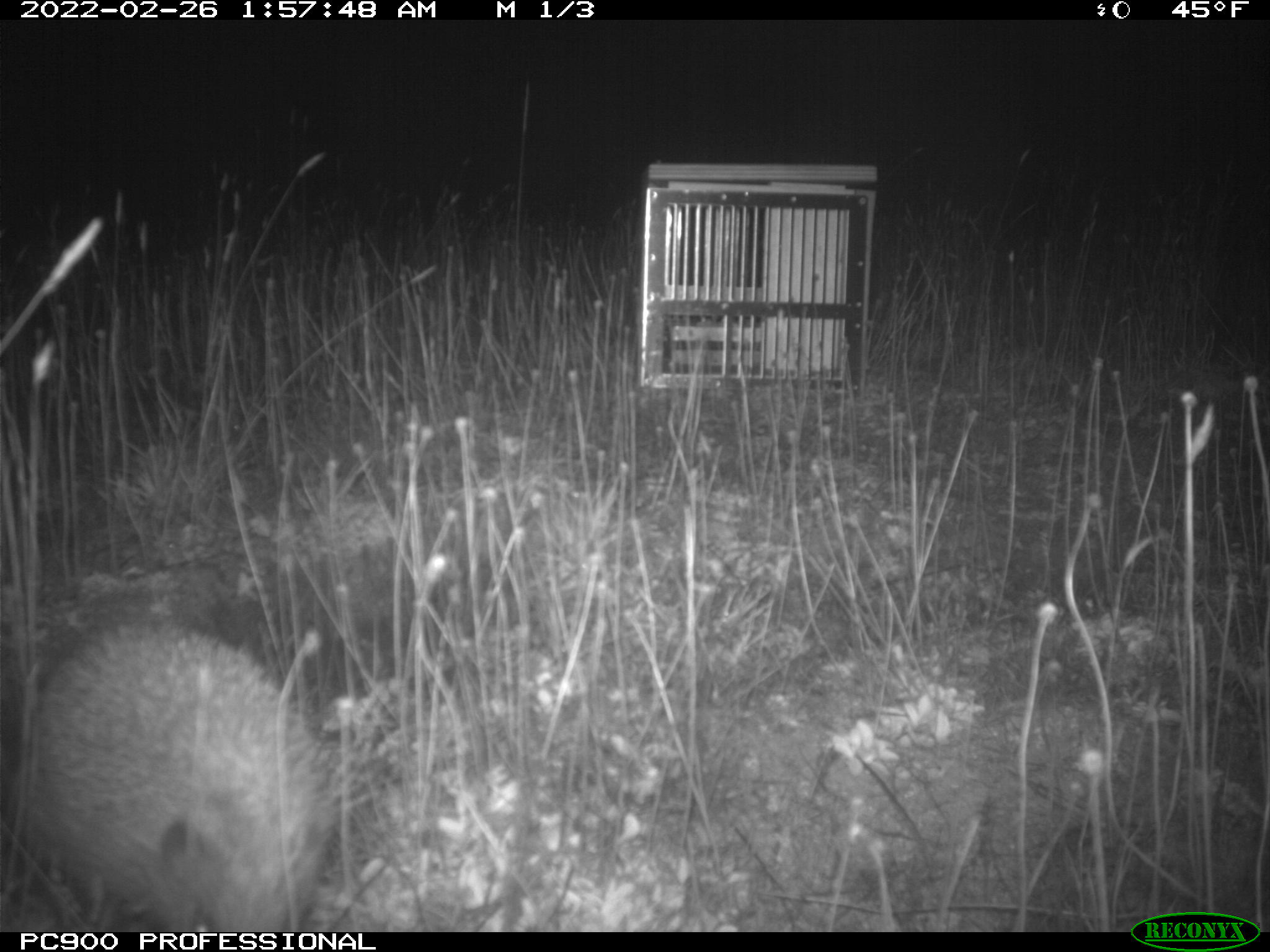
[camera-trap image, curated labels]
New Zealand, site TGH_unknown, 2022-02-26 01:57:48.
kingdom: Animalia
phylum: Chordata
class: Mammalia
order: Eulipotyphla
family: Erinaceidae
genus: Erinaceus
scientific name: Erinaceus europaeus europaeus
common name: european hedgehog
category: hedgehog